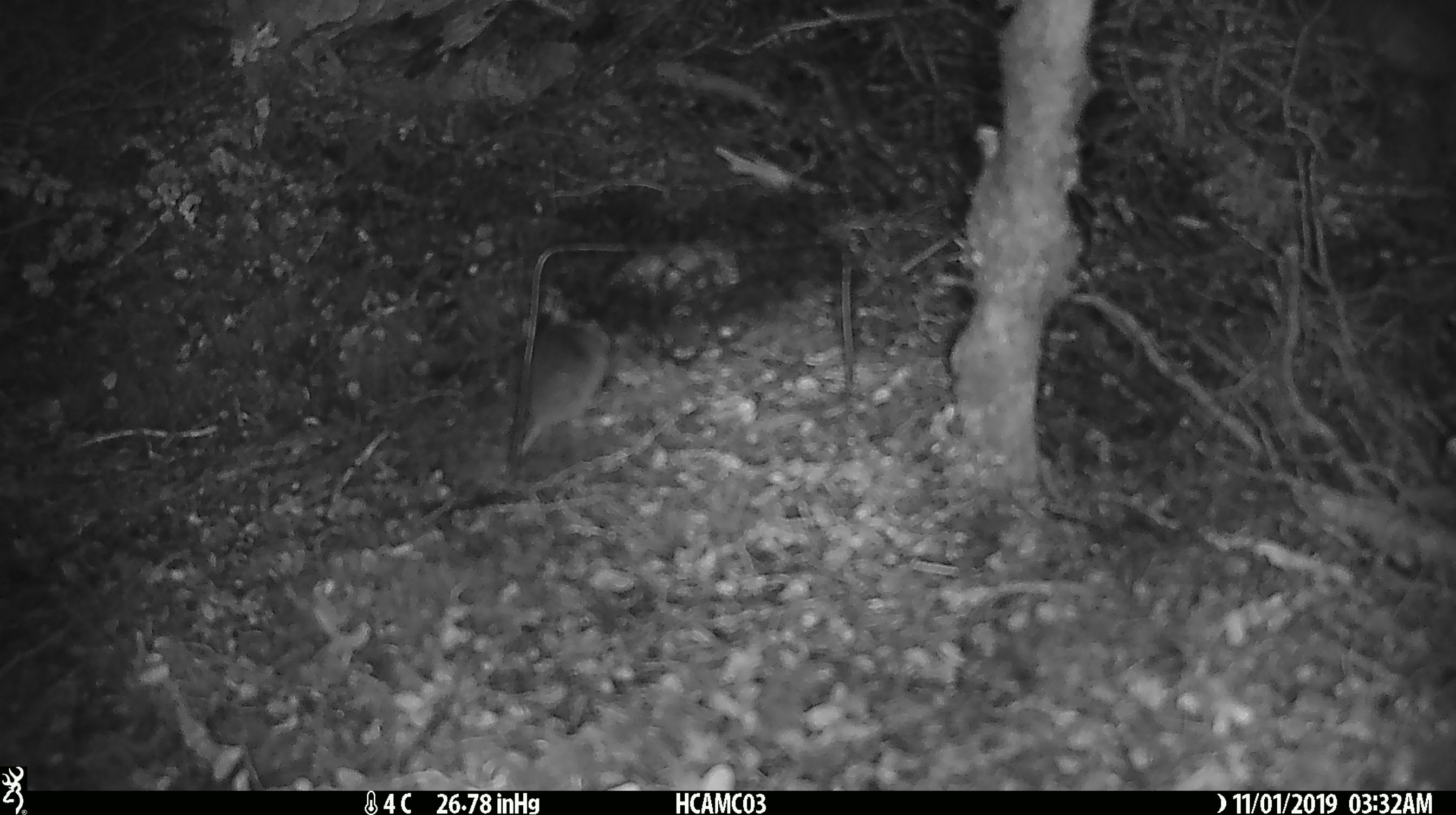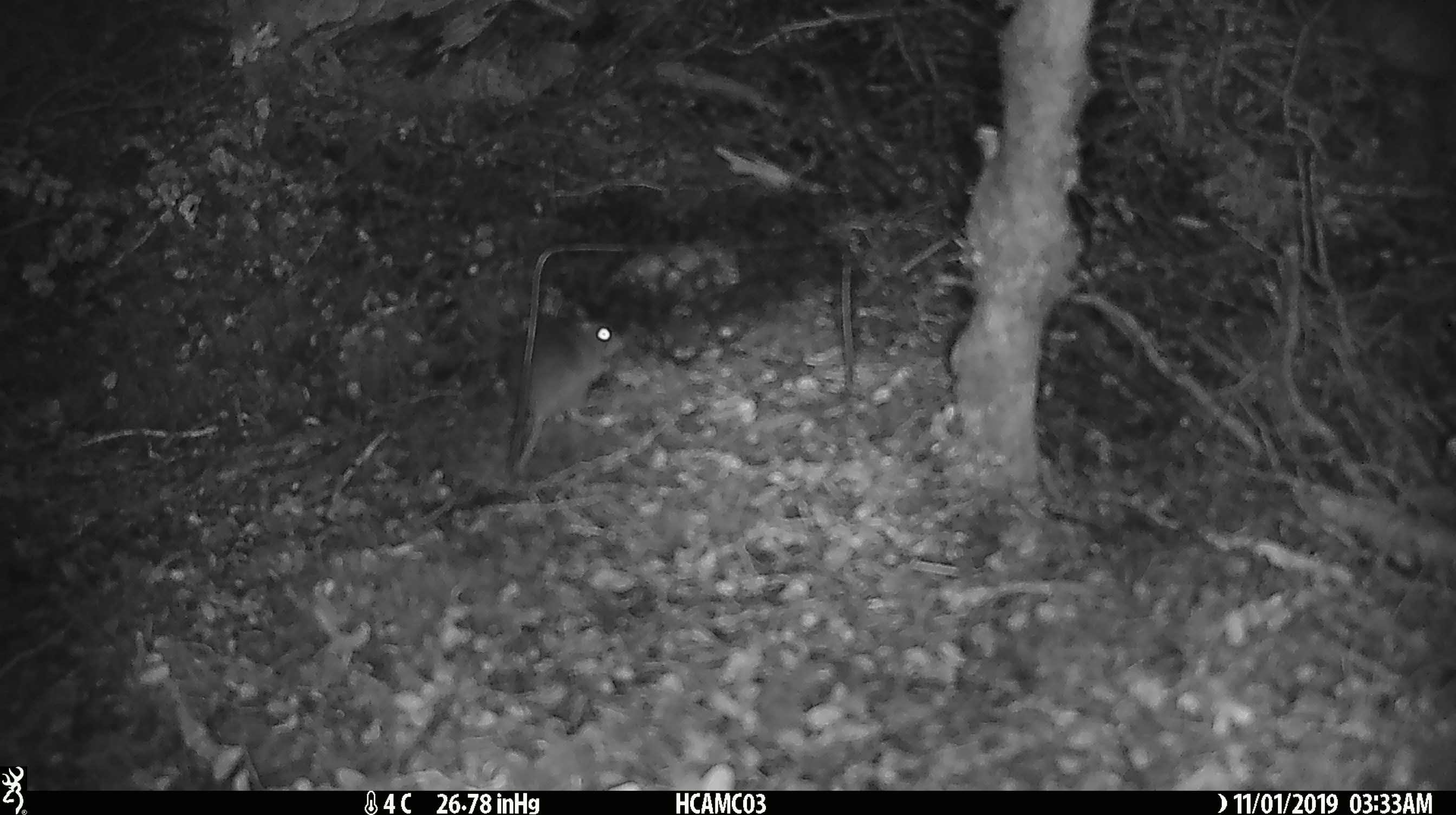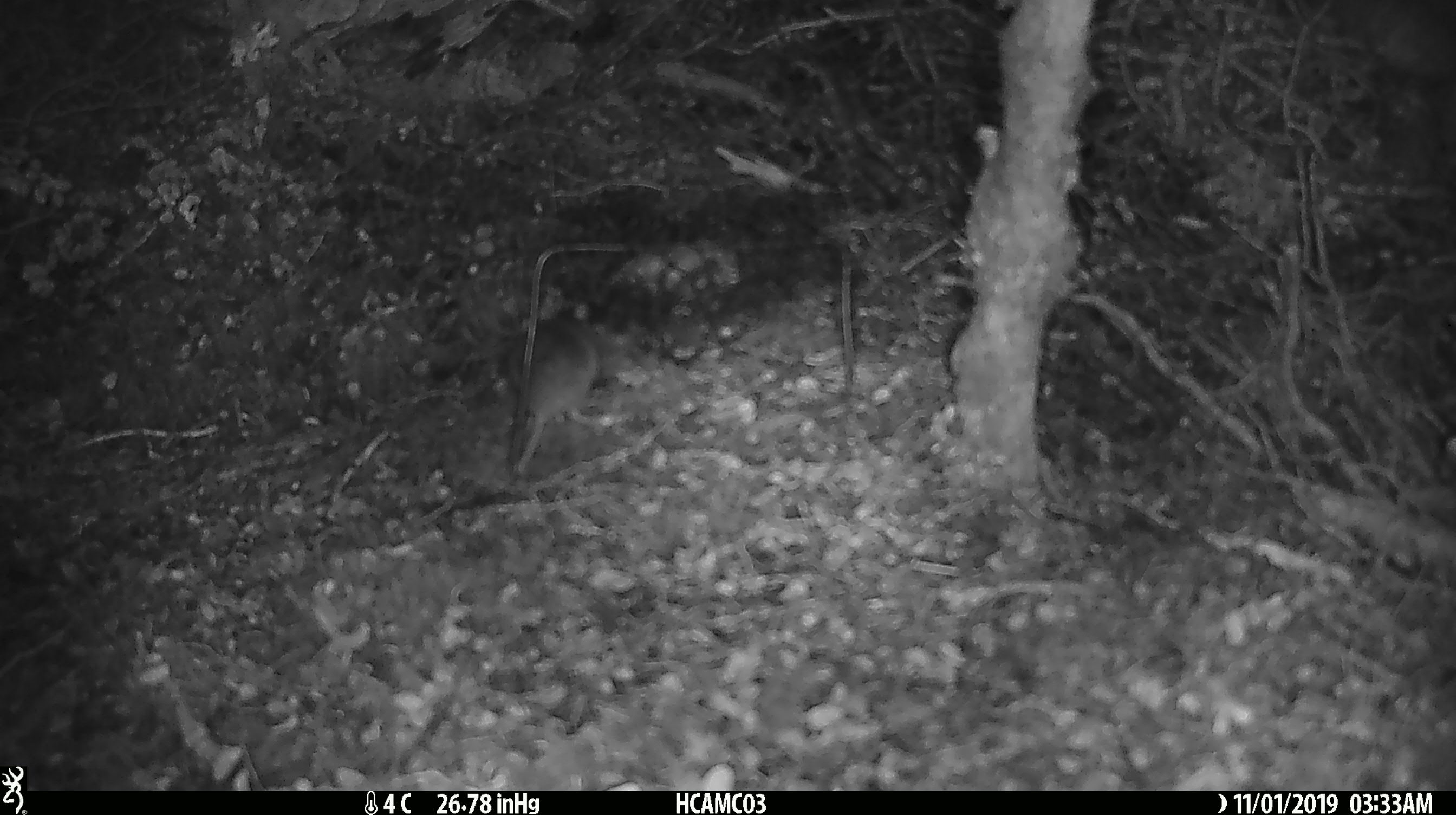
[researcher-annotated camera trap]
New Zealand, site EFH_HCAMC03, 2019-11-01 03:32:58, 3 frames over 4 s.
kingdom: Animalia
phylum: Chordata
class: Mammalia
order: Rodentia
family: Muridae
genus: Mus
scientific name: Mus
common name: mouse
Mouse (Mus).